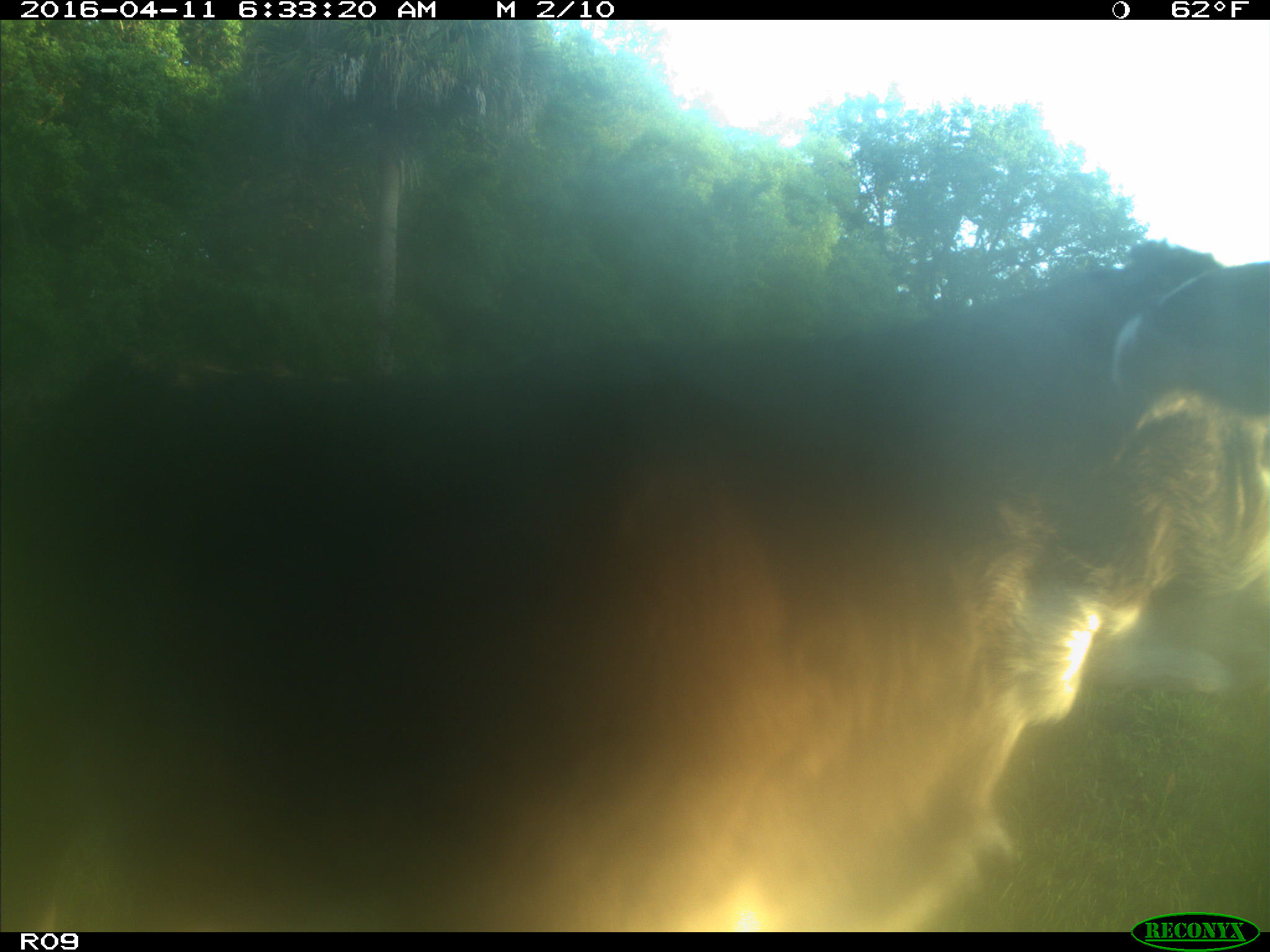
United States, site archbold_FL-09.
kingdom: Animalia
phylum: Chordata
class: Mammalia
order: Artiodactyla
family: Bovidae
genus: Bos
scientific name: Bos taurus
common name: domestic cow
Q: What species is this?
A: Bos taurus (domestic cow).